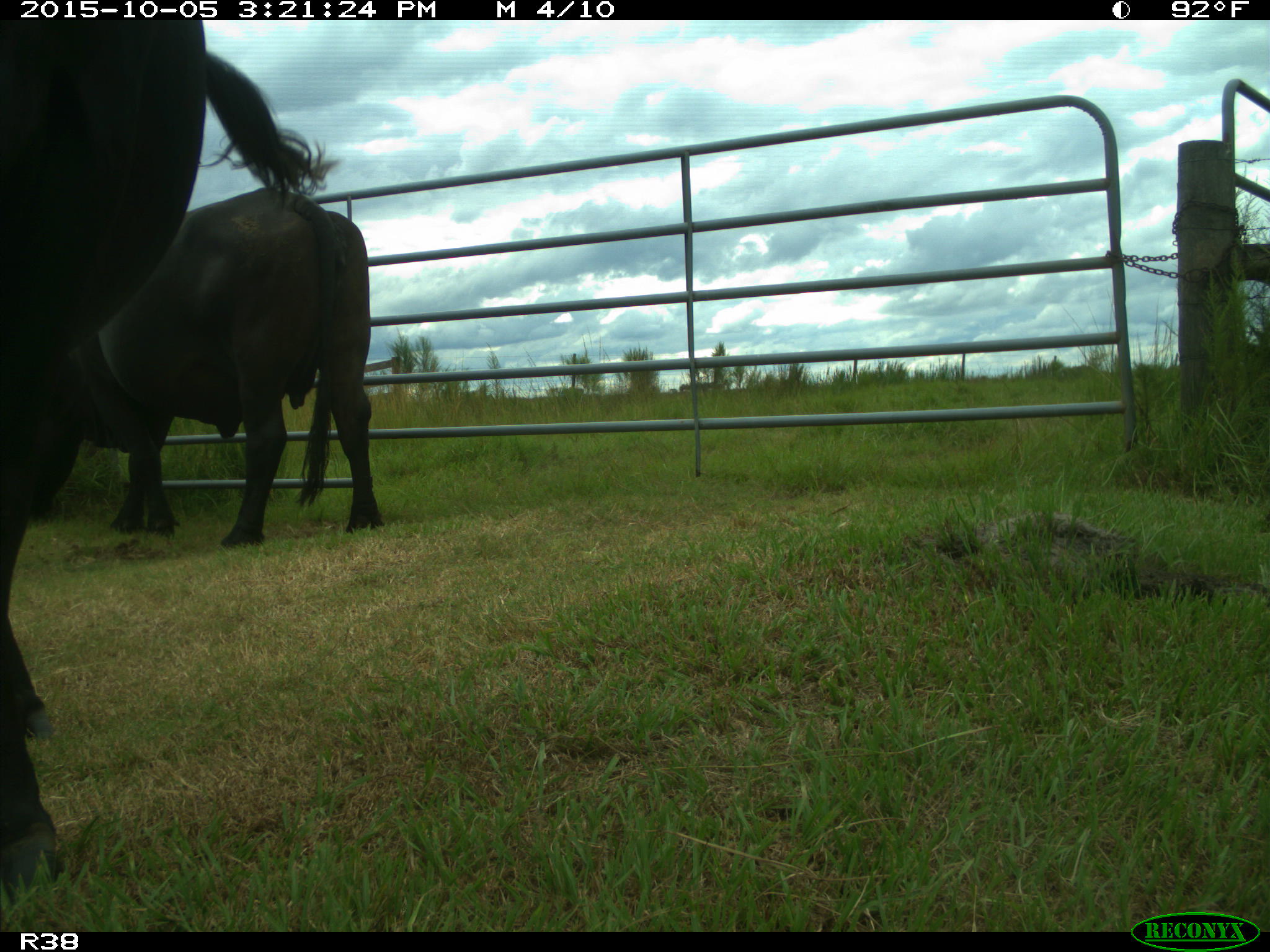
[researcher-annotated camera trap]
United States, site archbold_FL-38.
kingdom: Animalia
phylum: Chordata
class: Mammalia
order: Artiodactyla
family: Bovidae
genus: Bos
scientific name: Bos taurus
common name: domestic cow